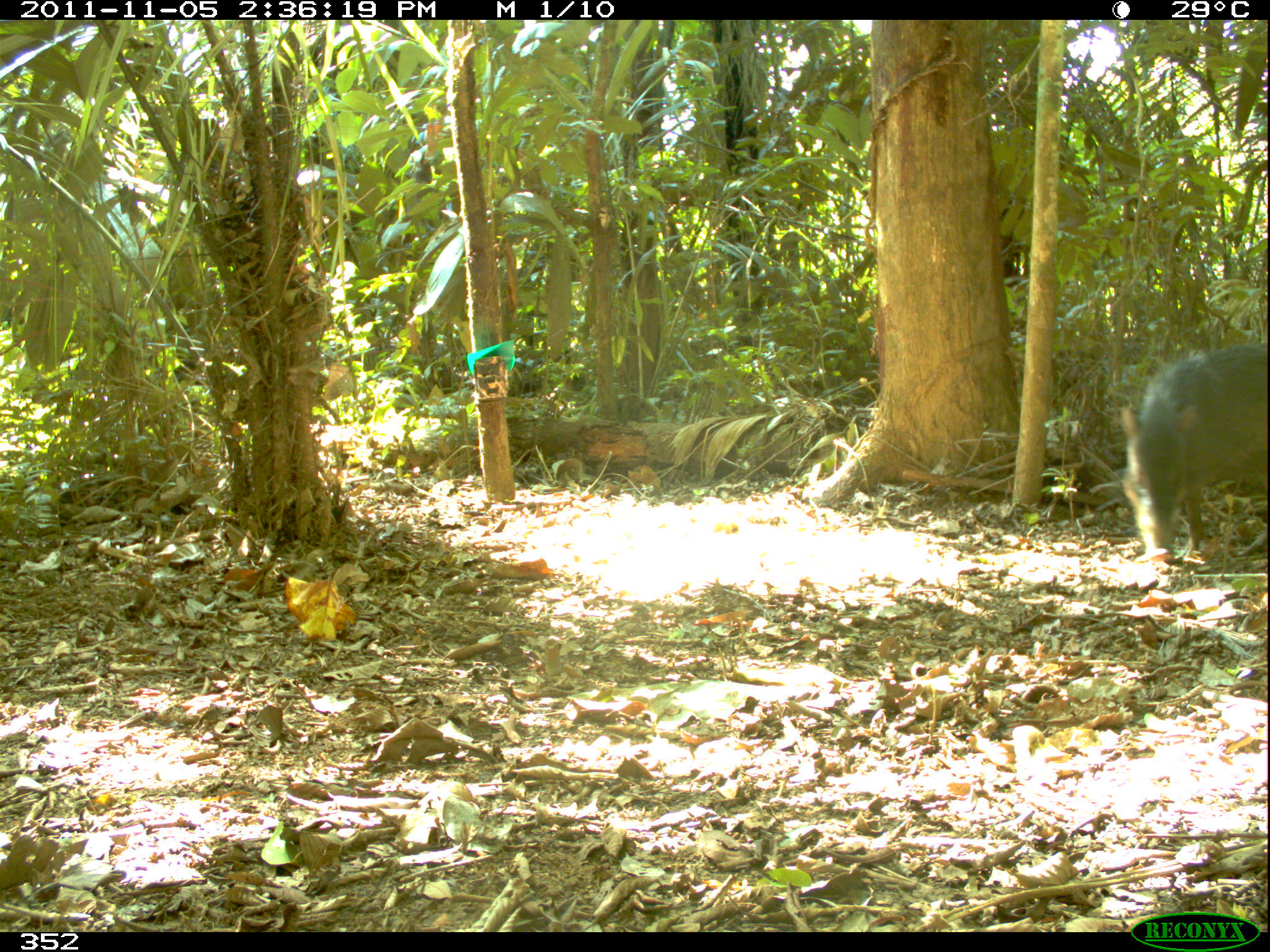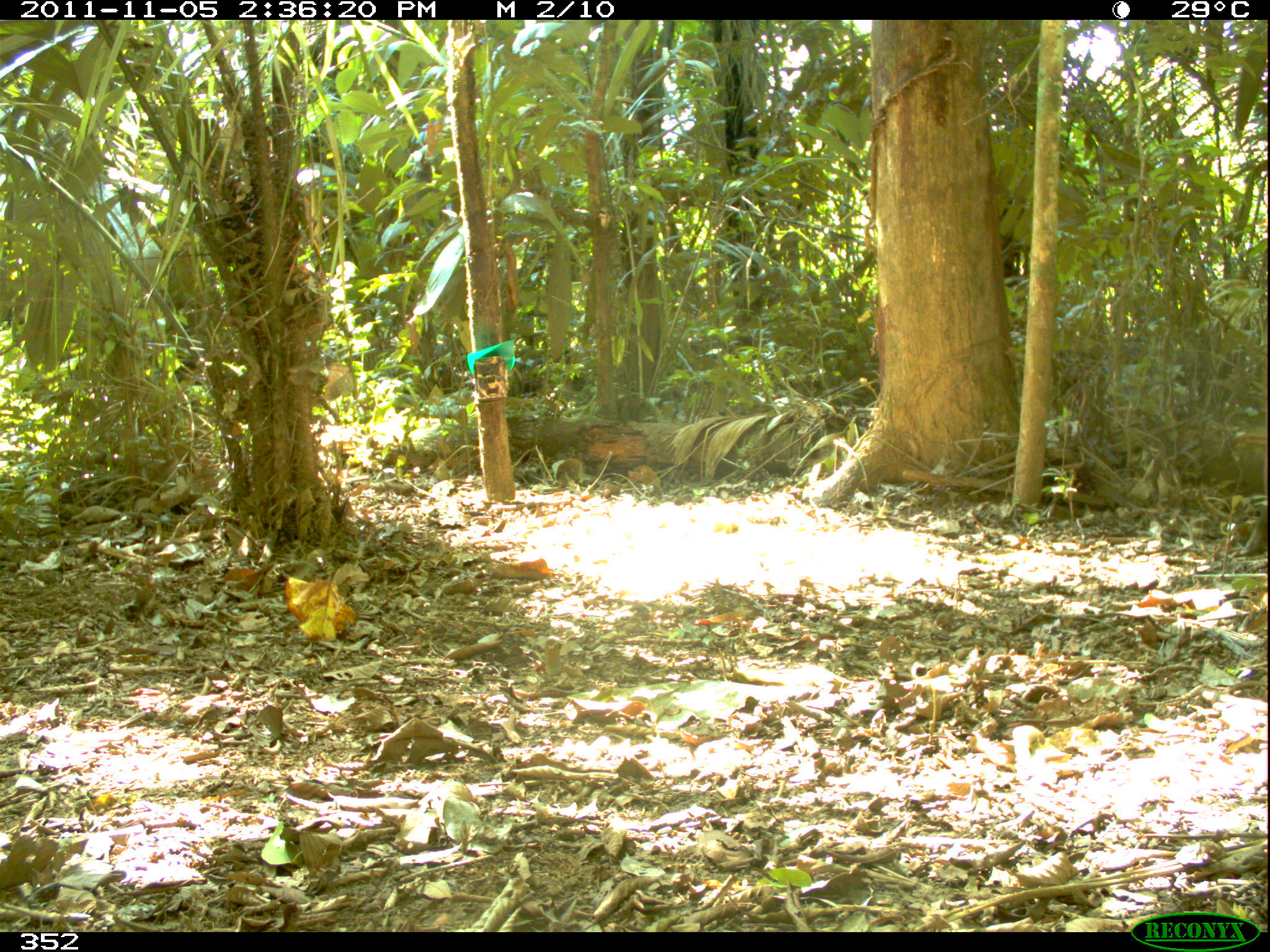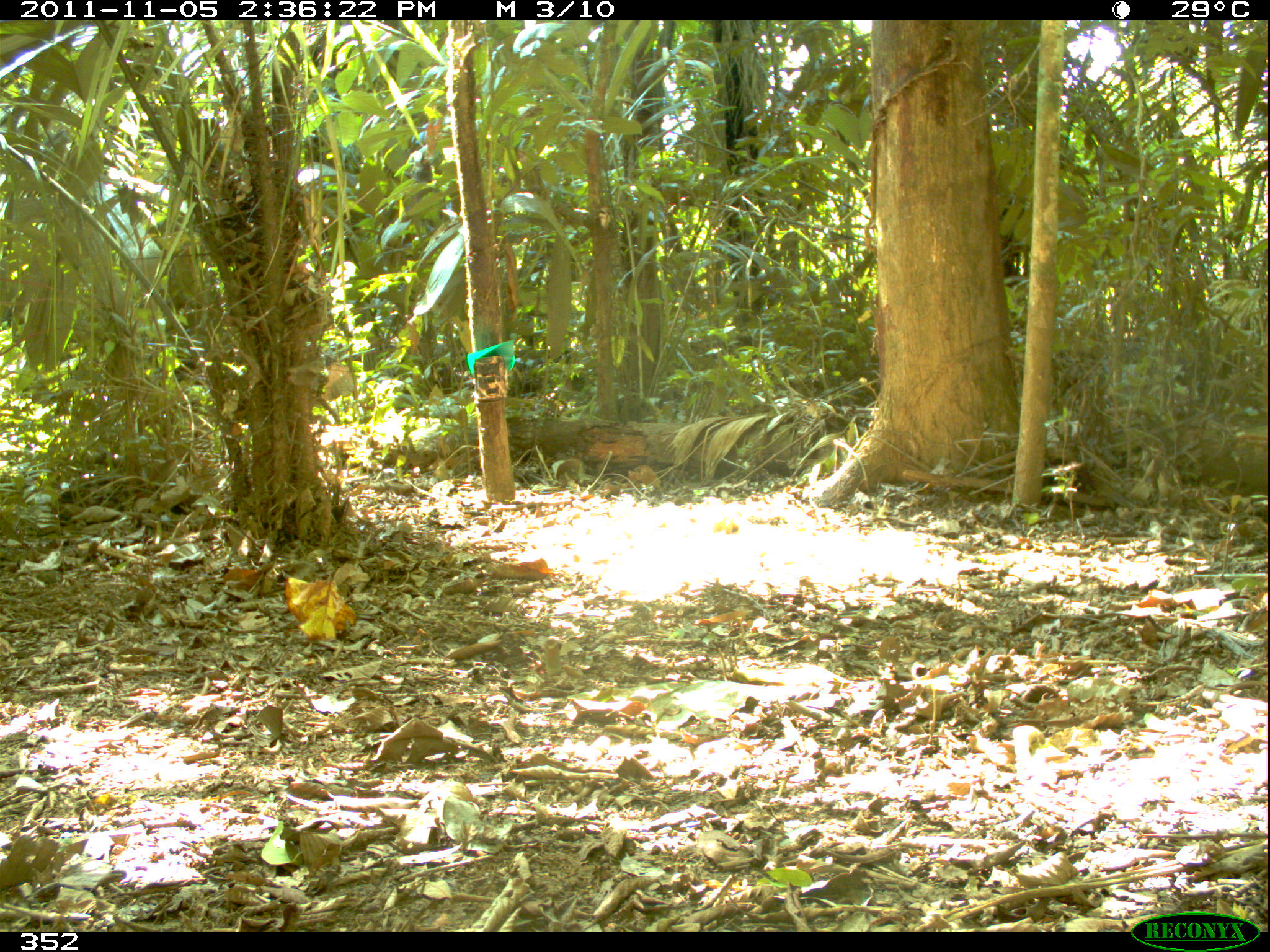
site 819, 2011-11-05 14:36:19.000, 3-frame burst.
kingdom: Animalia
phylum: Chordata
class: Mammalia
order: Artiodactyla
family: Tayassuidae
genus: Tayassu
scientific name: Tayassu pecari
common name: white-lipped peccary